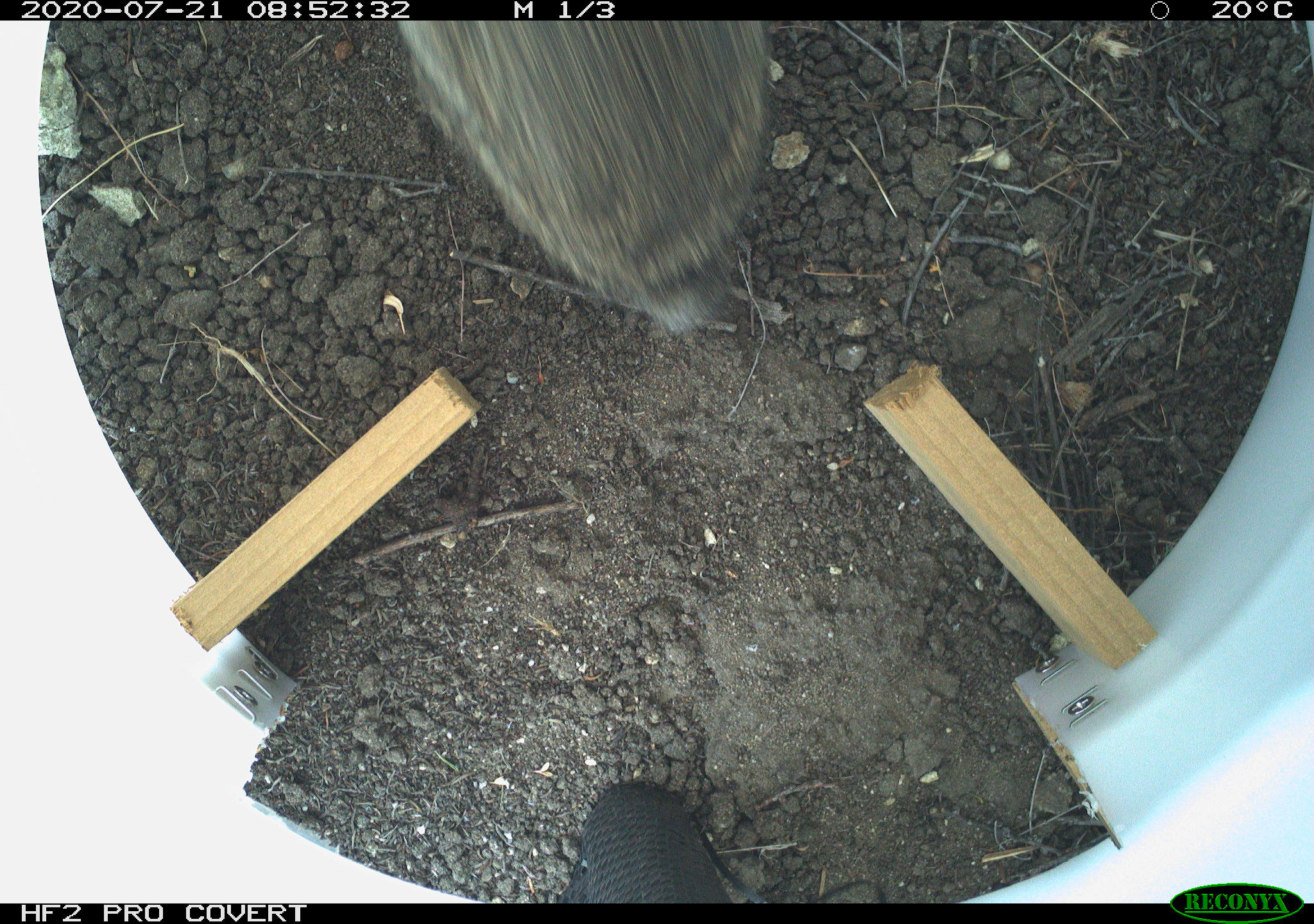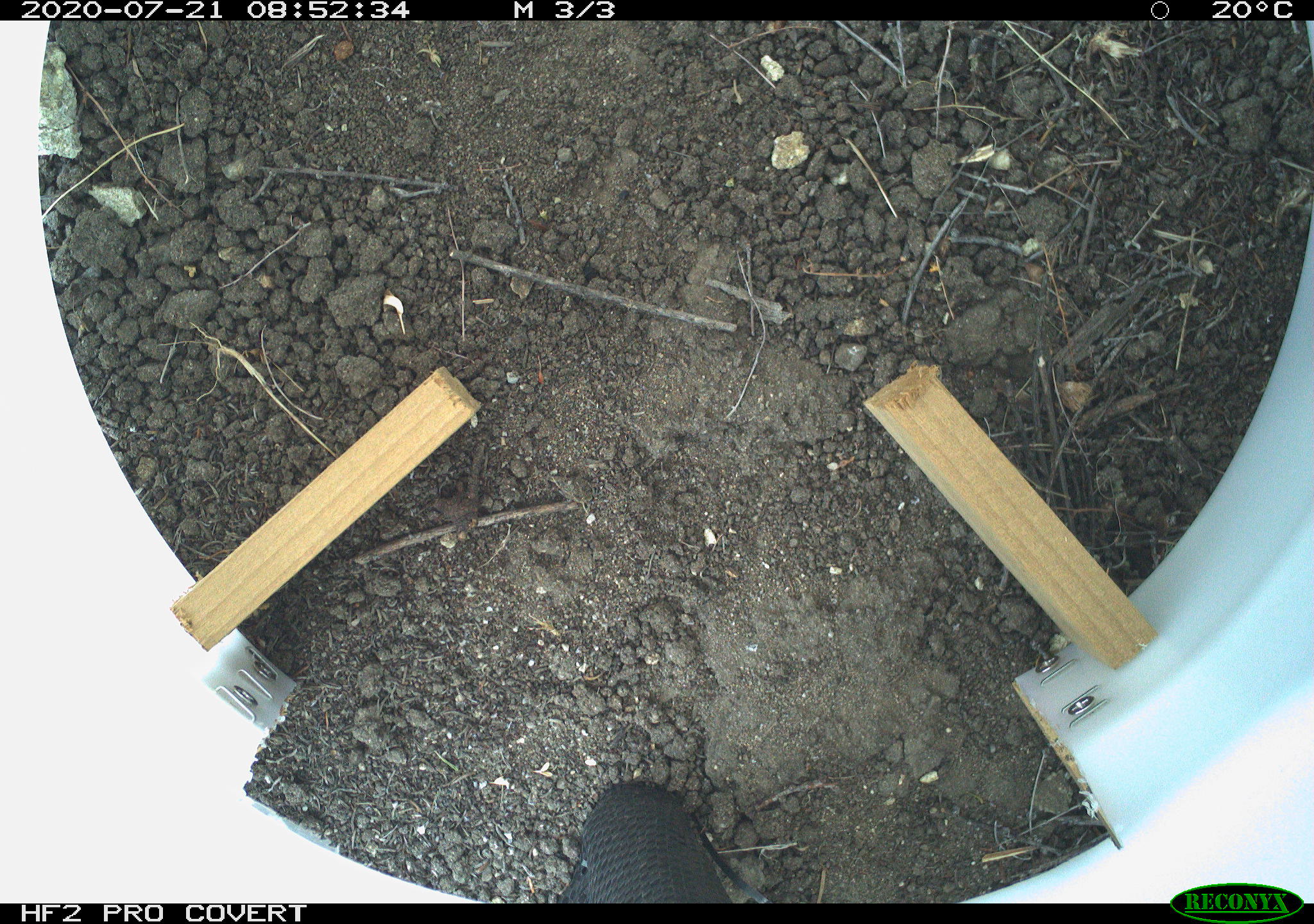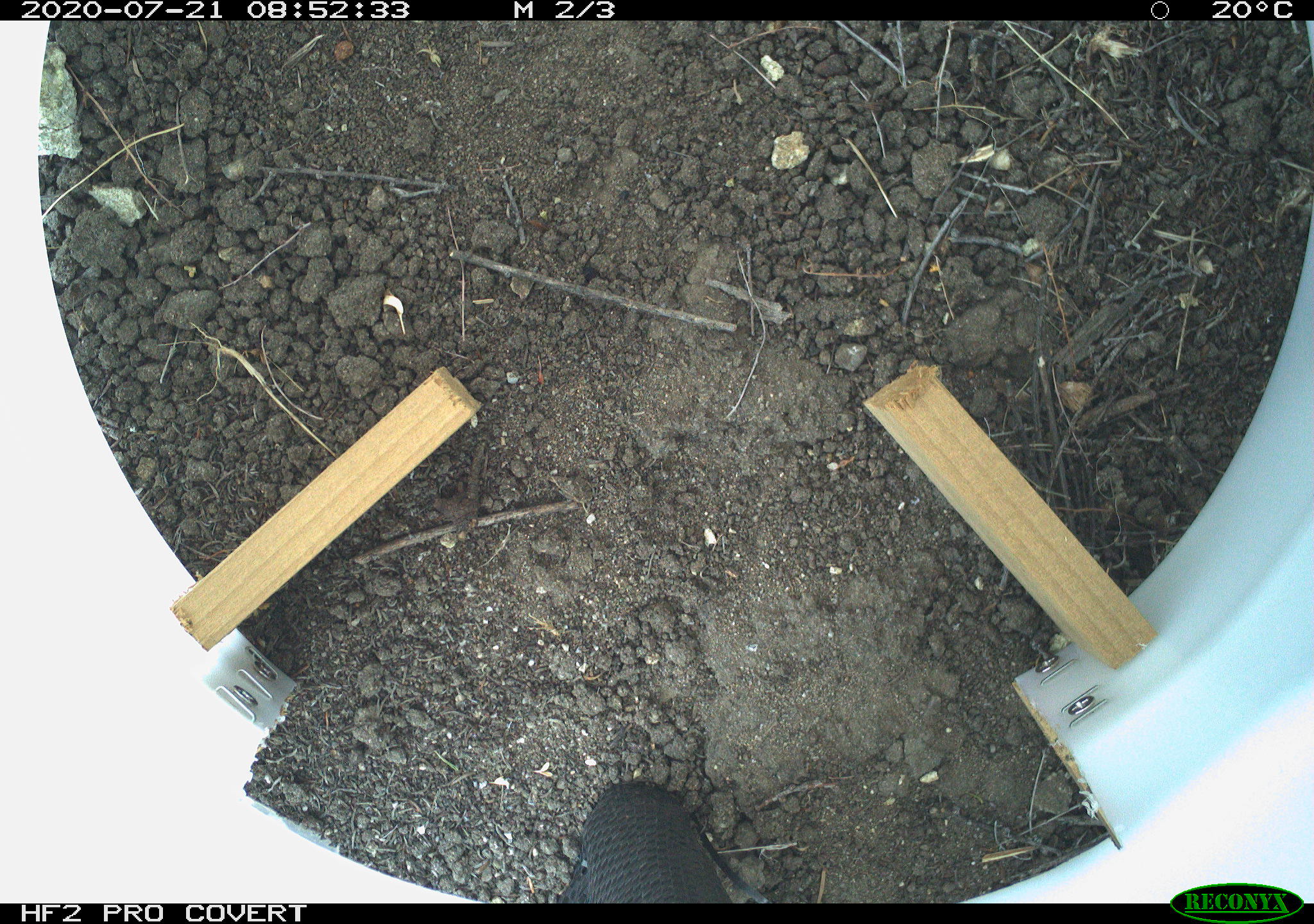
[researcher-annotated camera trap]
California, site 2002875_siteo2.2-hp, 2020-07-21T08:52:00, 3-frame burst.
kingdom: Animalia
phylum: Chordata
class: Mammalia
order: Lagomorpha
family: Leporidae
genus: Sylvilagus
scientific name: Sylvilagus bachmani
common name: brush rabbit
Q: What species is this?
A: Brush rabbit (Sylvilagus bachmani).